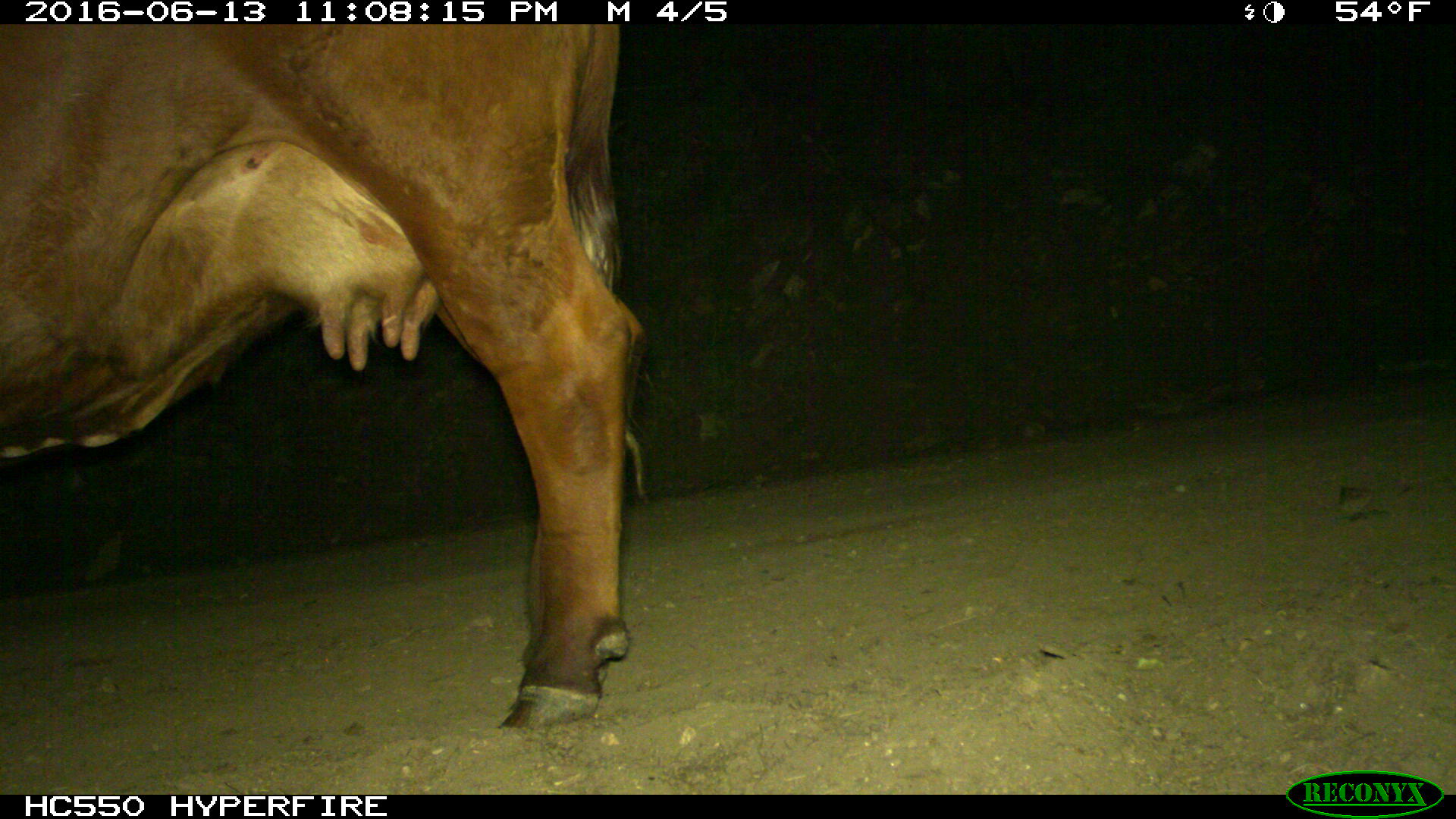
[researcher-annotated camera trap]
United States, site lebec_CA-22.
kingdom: Animalia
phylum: Chordata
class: Mammalia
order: Artiodactyla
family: Bovidae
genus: Bos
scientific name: Bos taurus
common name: domestic cow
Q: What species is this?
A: Bos taurus (domestic cow).